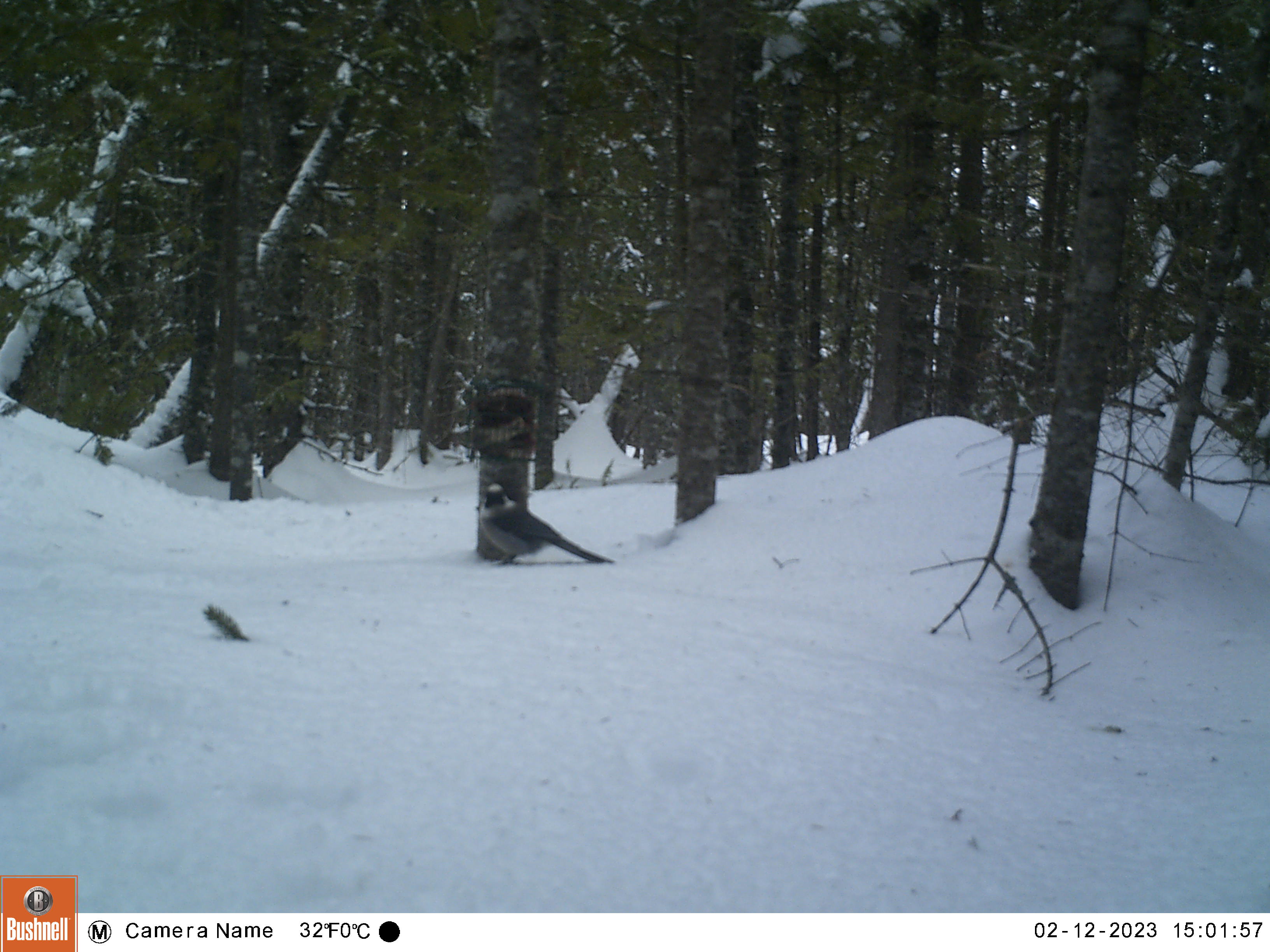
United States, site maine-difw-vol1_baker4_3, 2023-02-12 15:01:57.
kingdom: Animalia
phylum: Chordata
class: Aves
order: Passeriformes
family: Corvidae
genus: Perisoreus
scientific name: Perisoreus canadensis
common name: canada jay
Canada jay (Perisoreus canadensis).